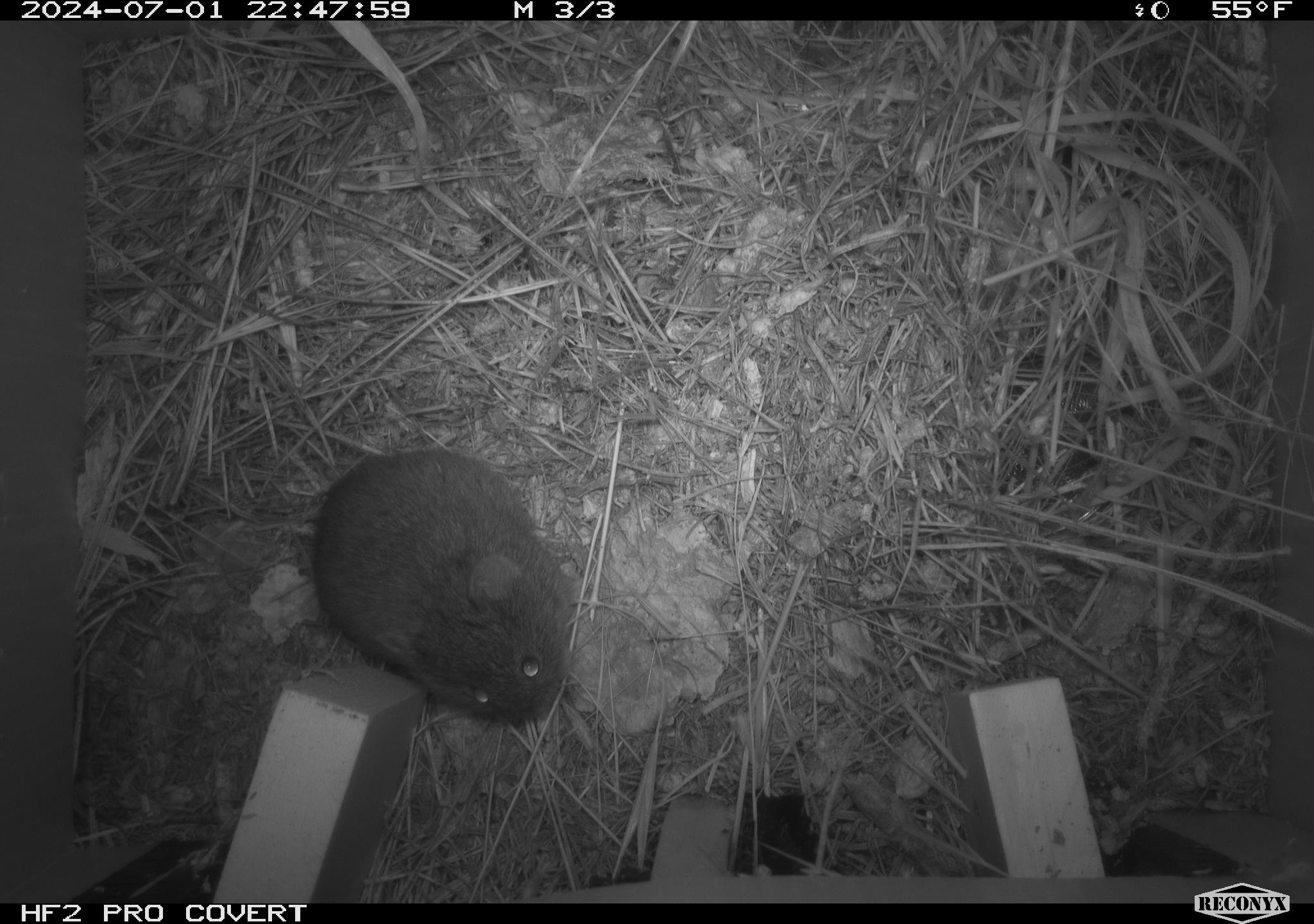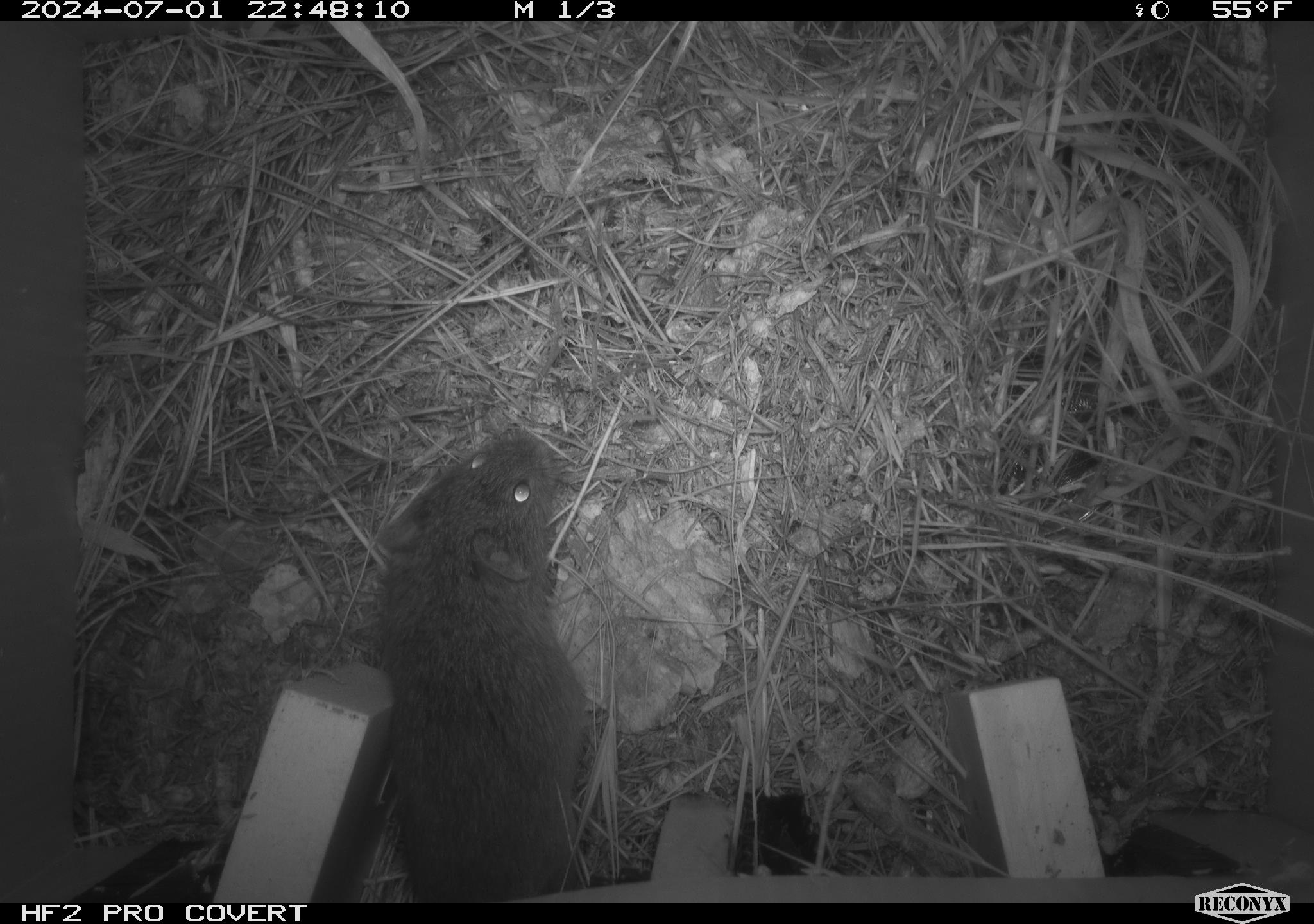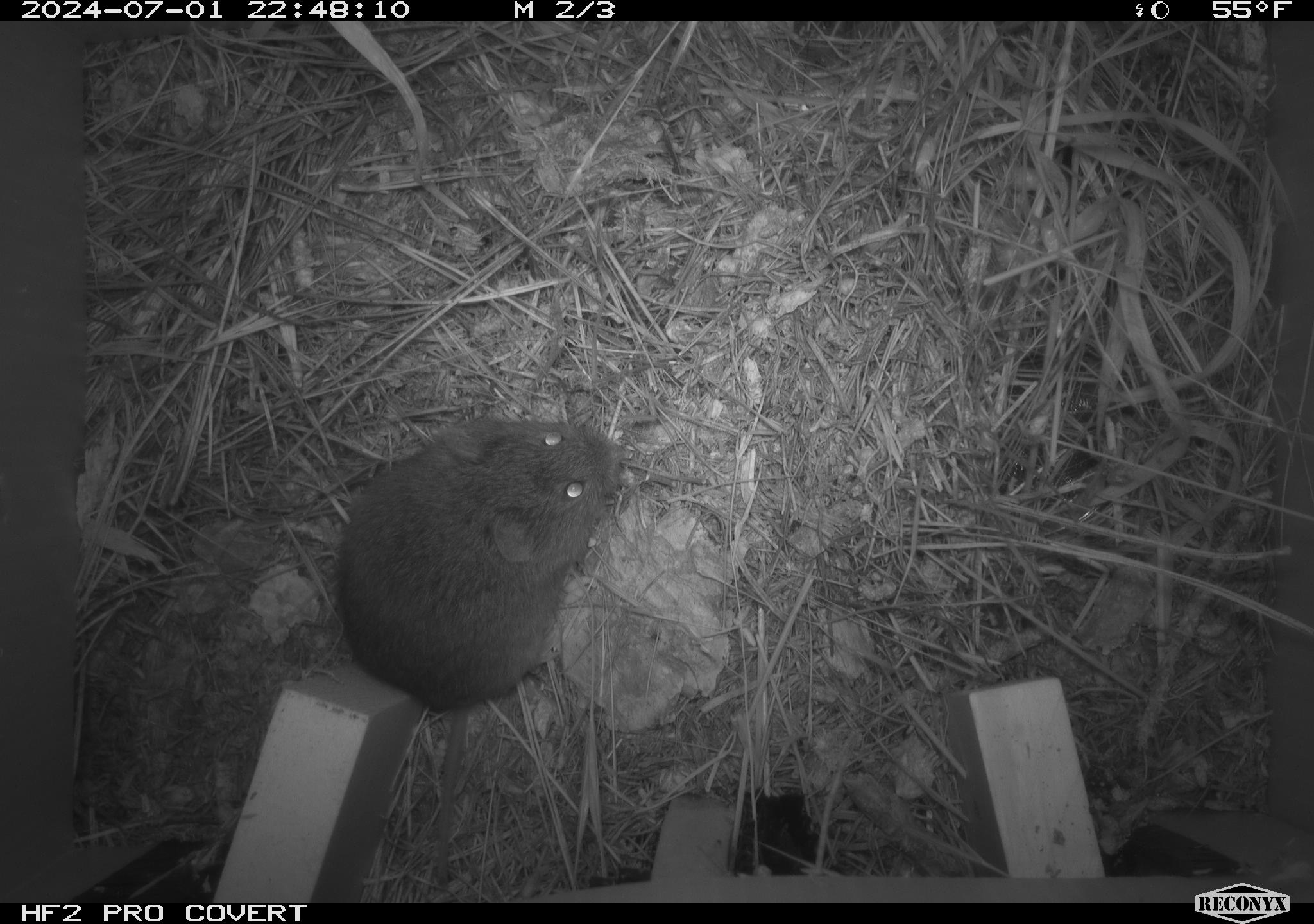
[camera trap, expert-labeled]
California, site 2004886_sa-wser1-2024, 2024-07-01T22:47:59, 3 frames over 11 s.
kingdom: Animalia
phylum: Chordata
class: Mammalia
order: Rodentia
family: Cricetidae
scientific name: Arvicolinae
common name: voles, lemmings, and muskrats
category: arvicolinae subfamily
Arvicolinae subfamily (voles, lemmings, and muskrats) (Arvicolinae).